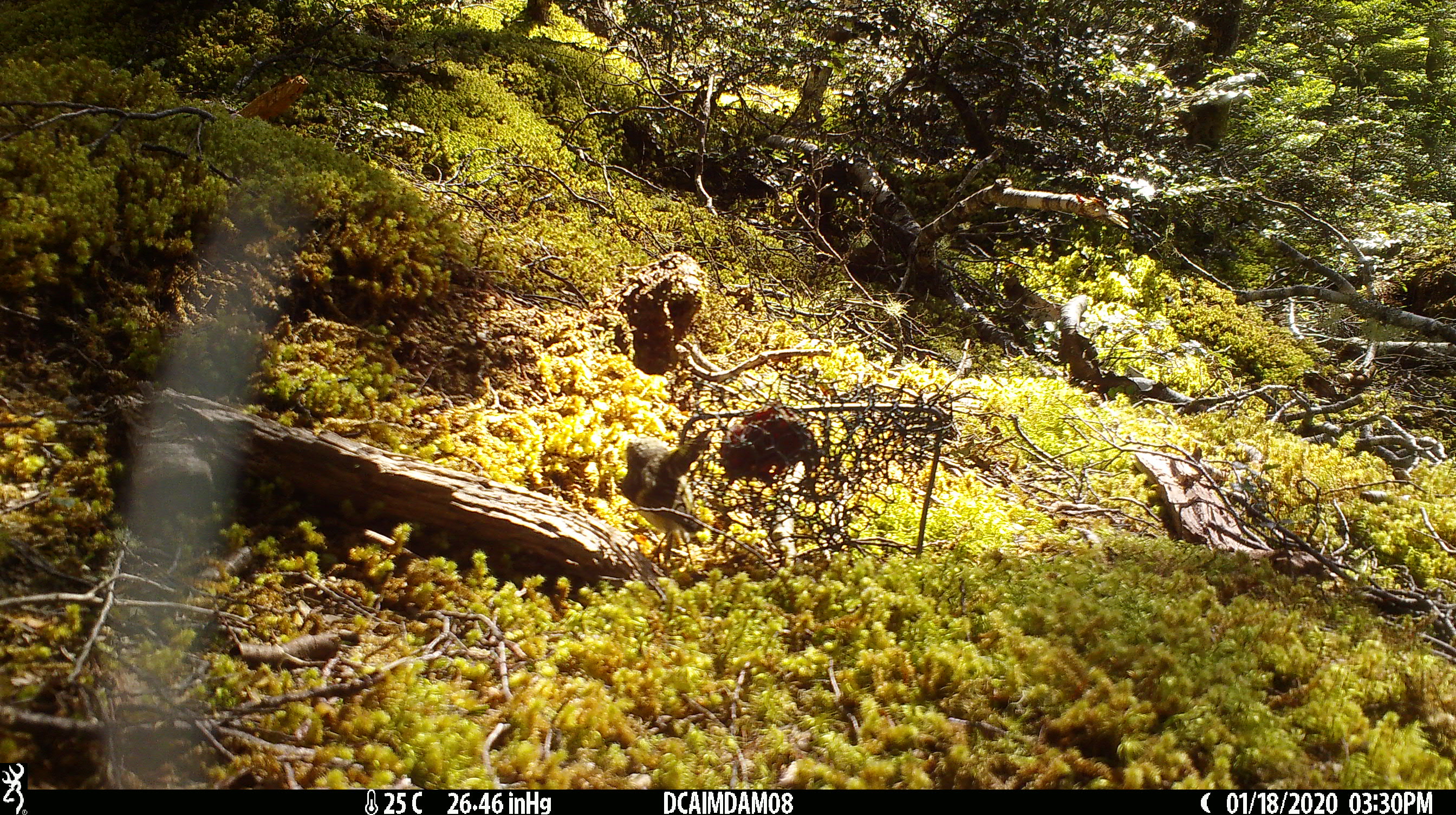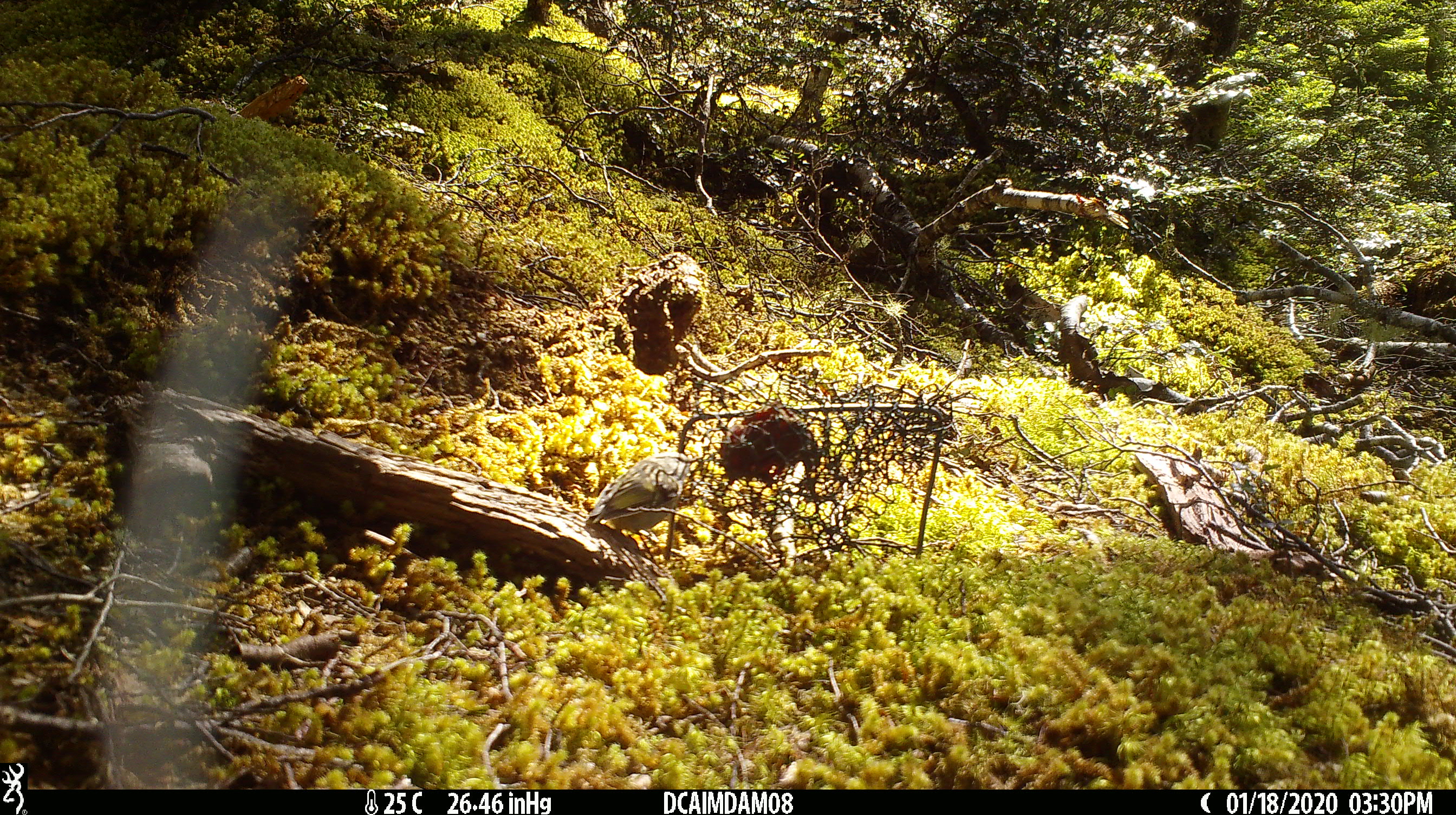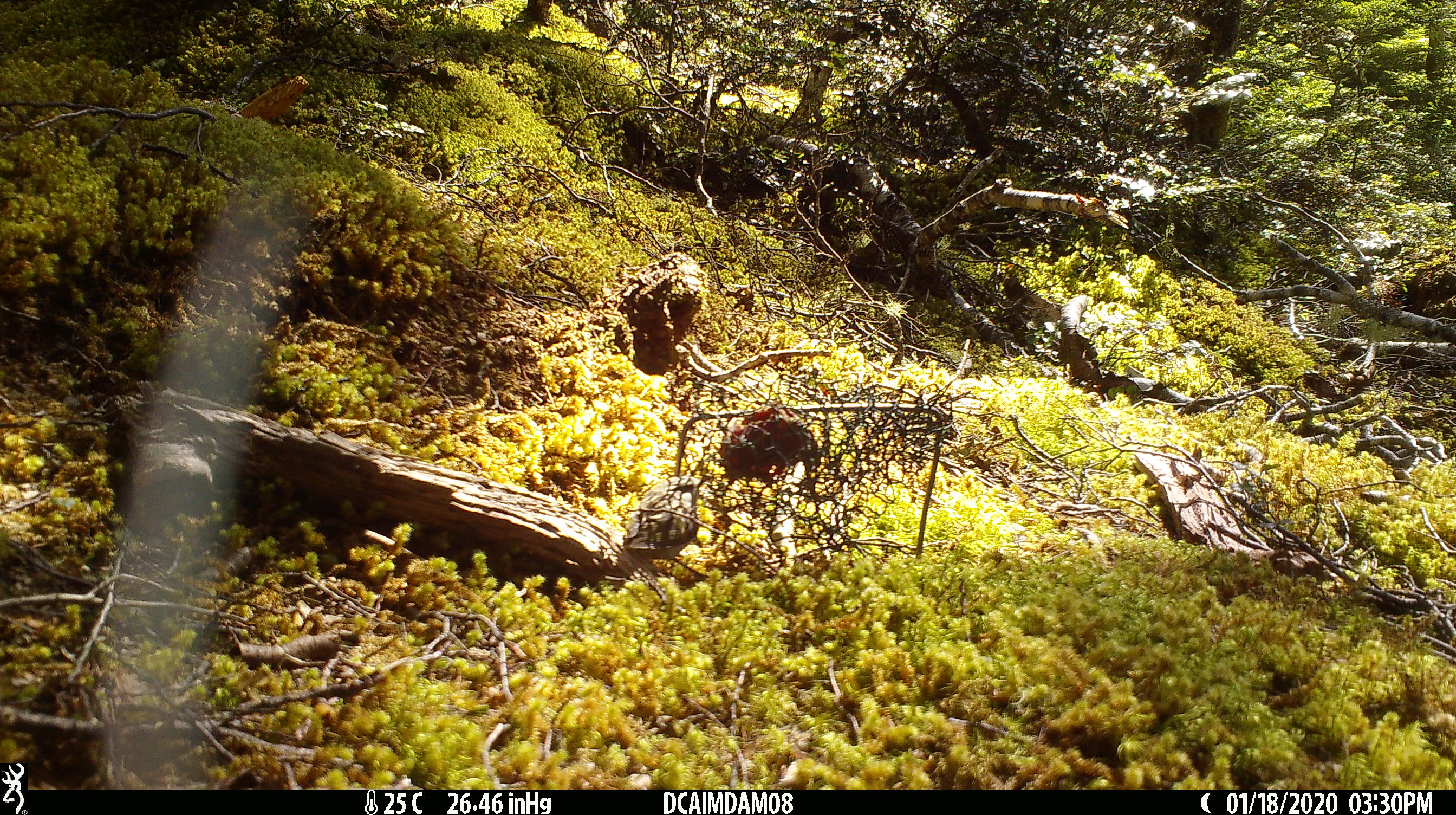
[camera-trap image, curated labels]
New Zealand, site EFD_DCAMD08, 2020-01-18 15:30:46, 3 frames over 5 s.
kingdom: Animalia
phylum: Chordata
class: Aves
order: Passeriformes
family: Acanthisittidae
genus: Acanthisitta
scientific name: Acanthisitta chloris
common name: rifleman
Rifleman (Acanthisitta chloris).